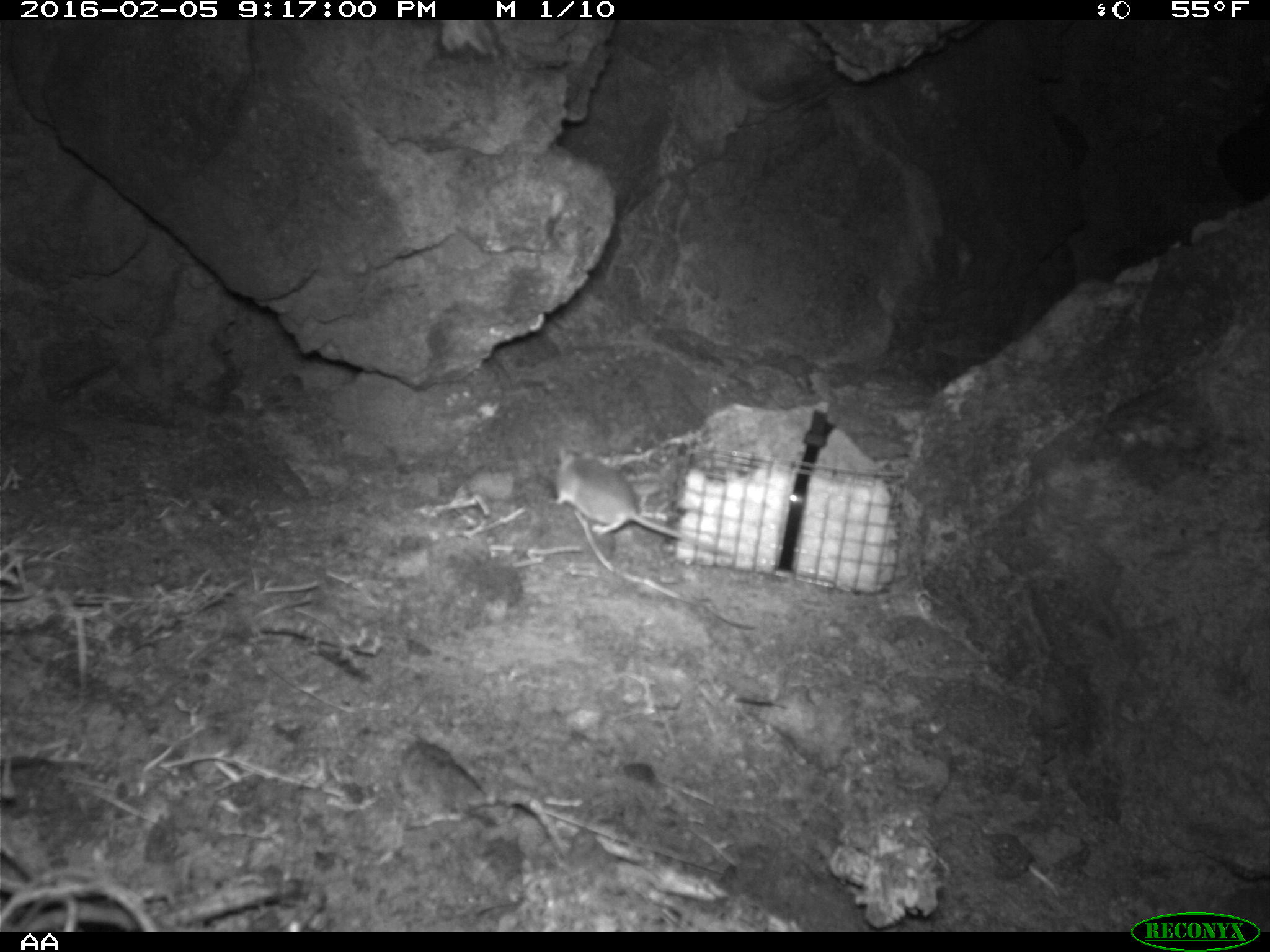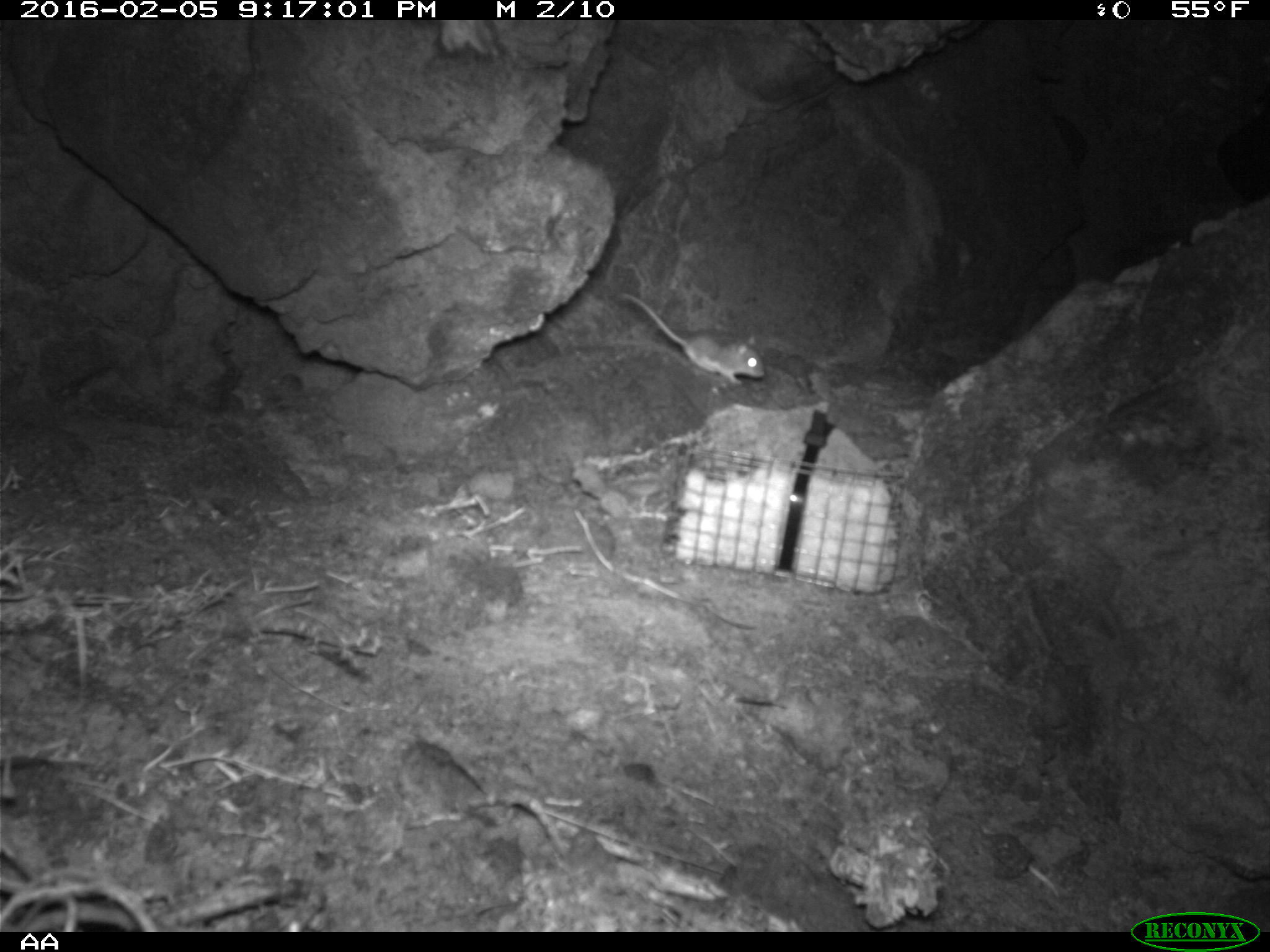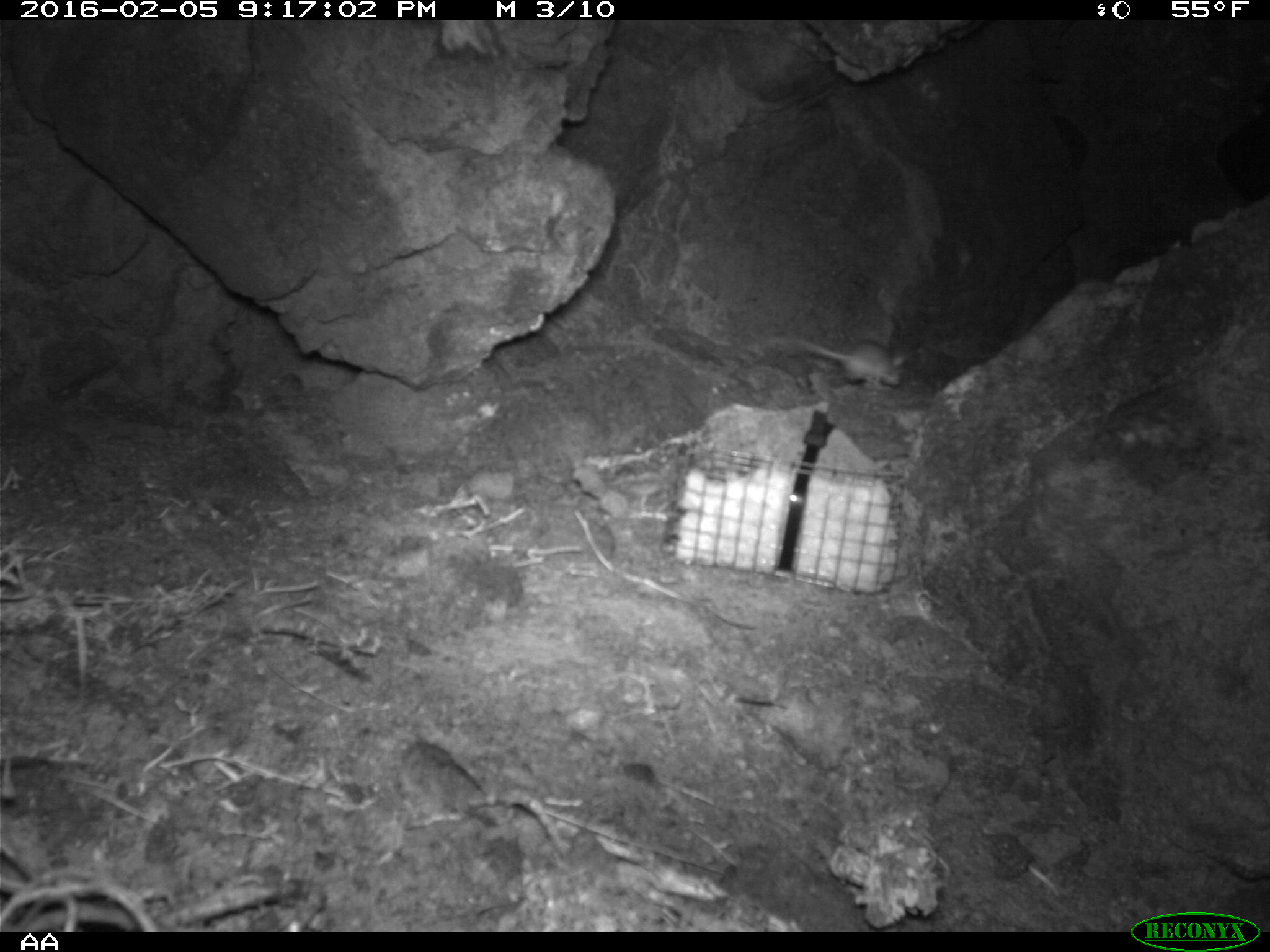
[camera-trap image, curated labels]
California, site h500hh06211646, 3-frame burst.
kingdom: Animalia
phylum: Chordata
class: Mammalia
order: Rodentia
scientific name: Rodentia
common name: rodent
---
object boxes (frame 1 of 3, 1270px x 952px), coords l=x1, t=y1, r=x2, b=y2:
rodent: l=553, t=444, r=678, b=534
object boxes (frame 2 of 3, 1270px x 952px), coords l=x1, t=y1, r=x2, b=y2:
rodent: l=618, t=291, r=764, b=385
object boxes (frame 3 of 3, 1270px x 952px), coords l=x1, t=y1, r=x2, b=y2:
rodent: l=758, t=337, r=911, b=392